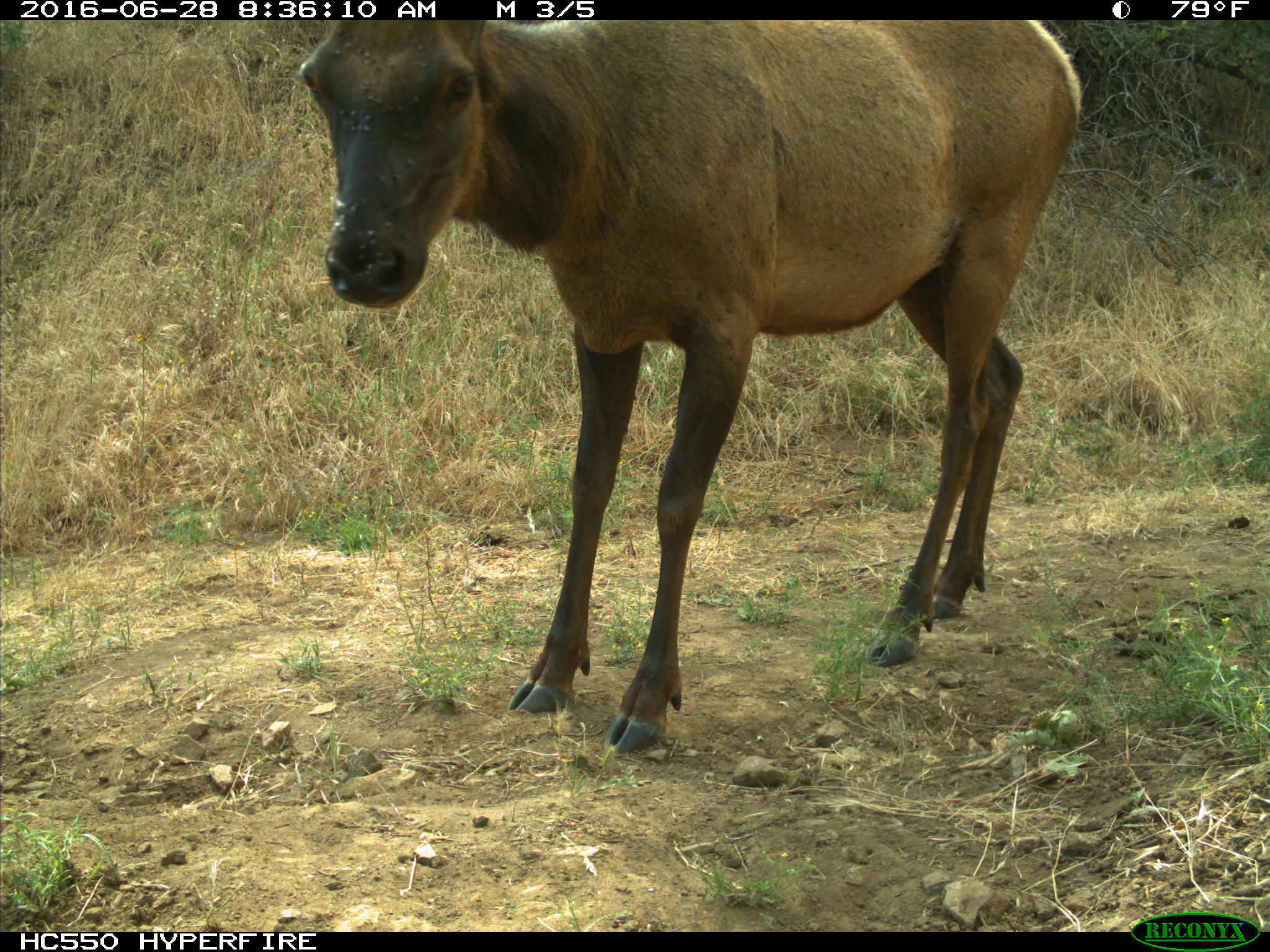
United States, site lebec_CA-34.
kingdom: Animalia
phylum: Chordata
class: Mammalia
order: Artiodactyla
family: Cervidae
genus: Cervus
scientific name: Cervus canadensis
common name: elk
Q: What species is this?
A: Cervus canadensis (elk).